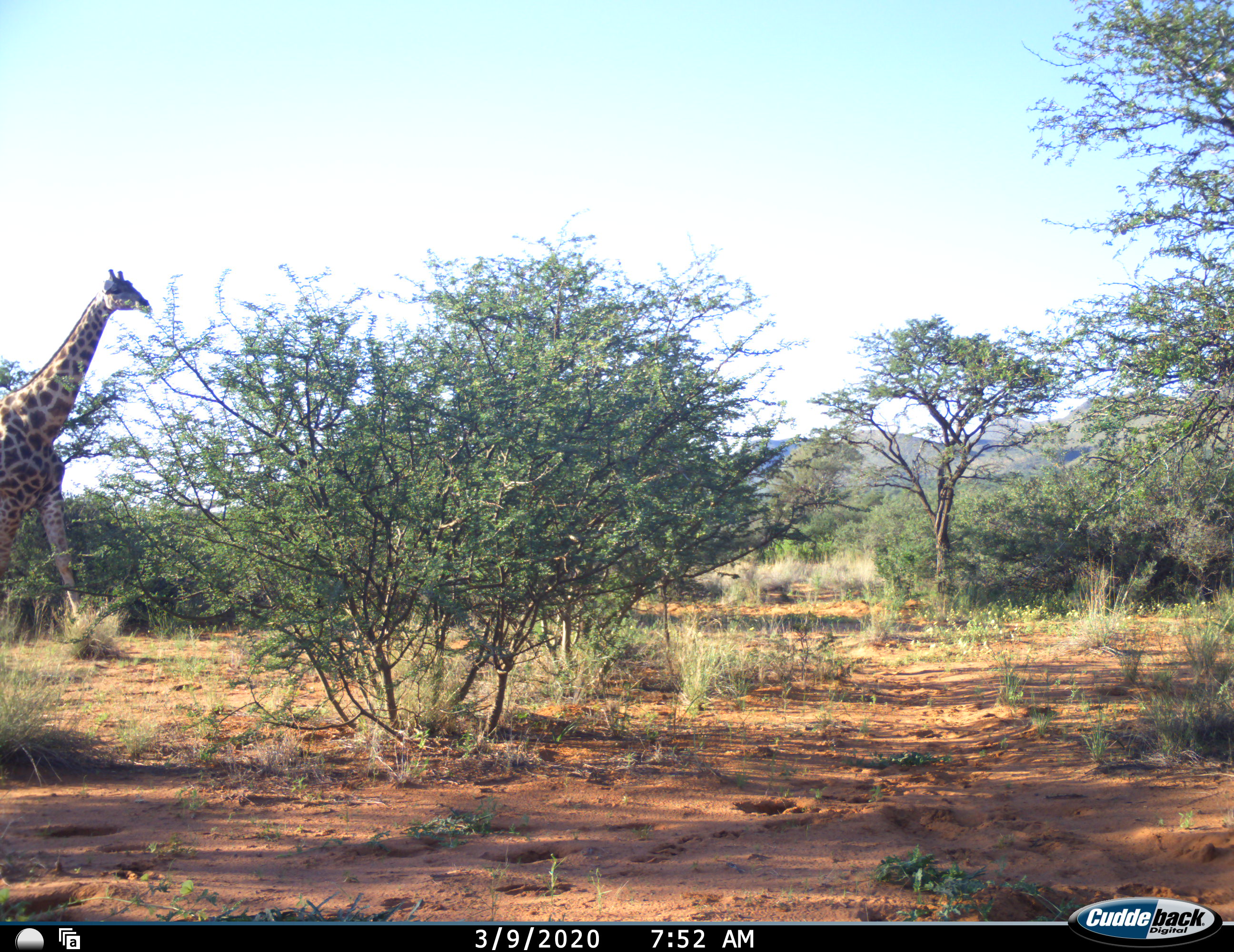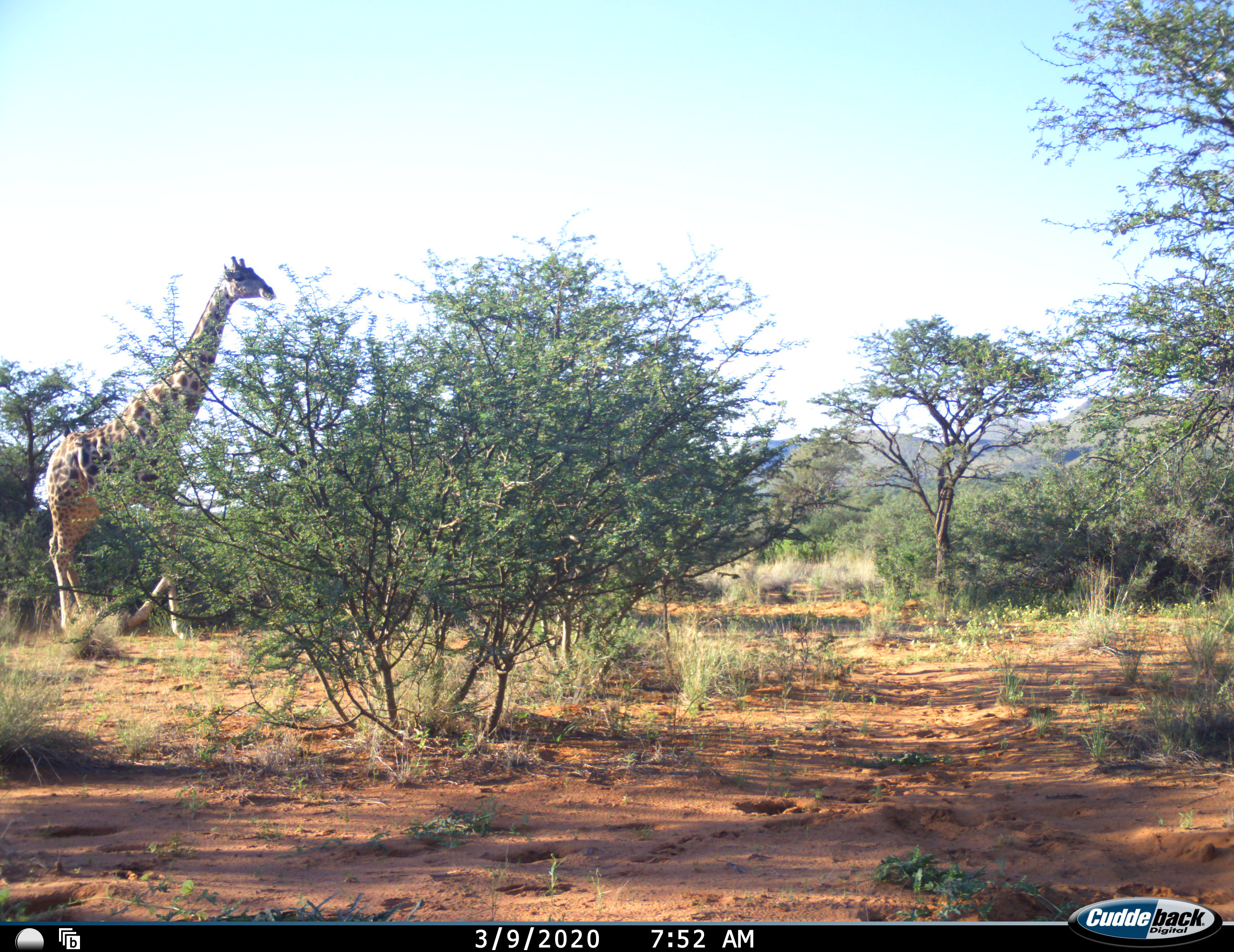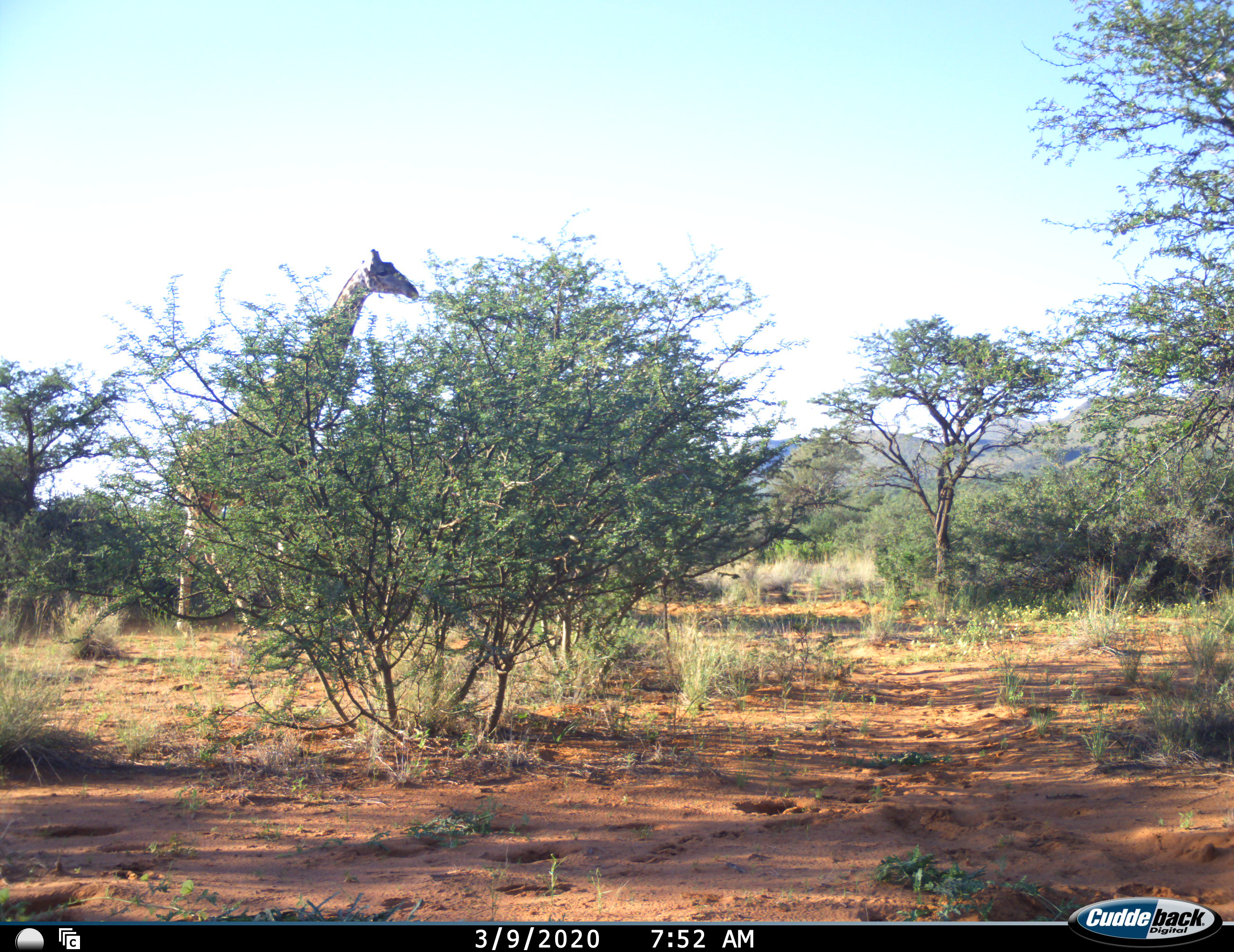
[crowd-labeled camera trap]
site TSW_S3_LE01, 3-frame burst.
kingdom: Animalia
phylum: Chordata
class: Mammalia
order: Artiodactyla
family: Giraffidae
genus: Giraffa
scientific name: Giraffa camelopardalis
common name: giraffe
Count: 1.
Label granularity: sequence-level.